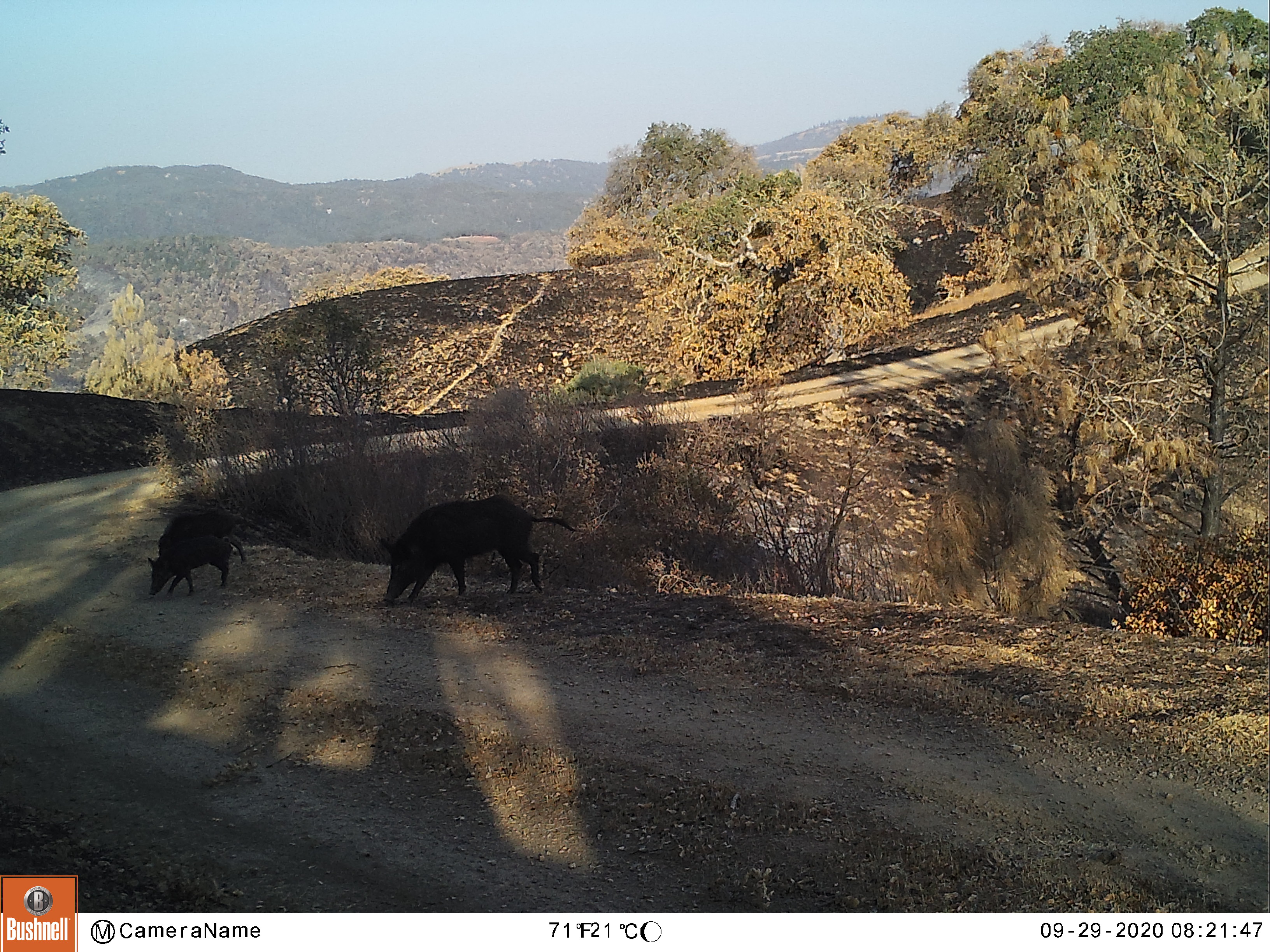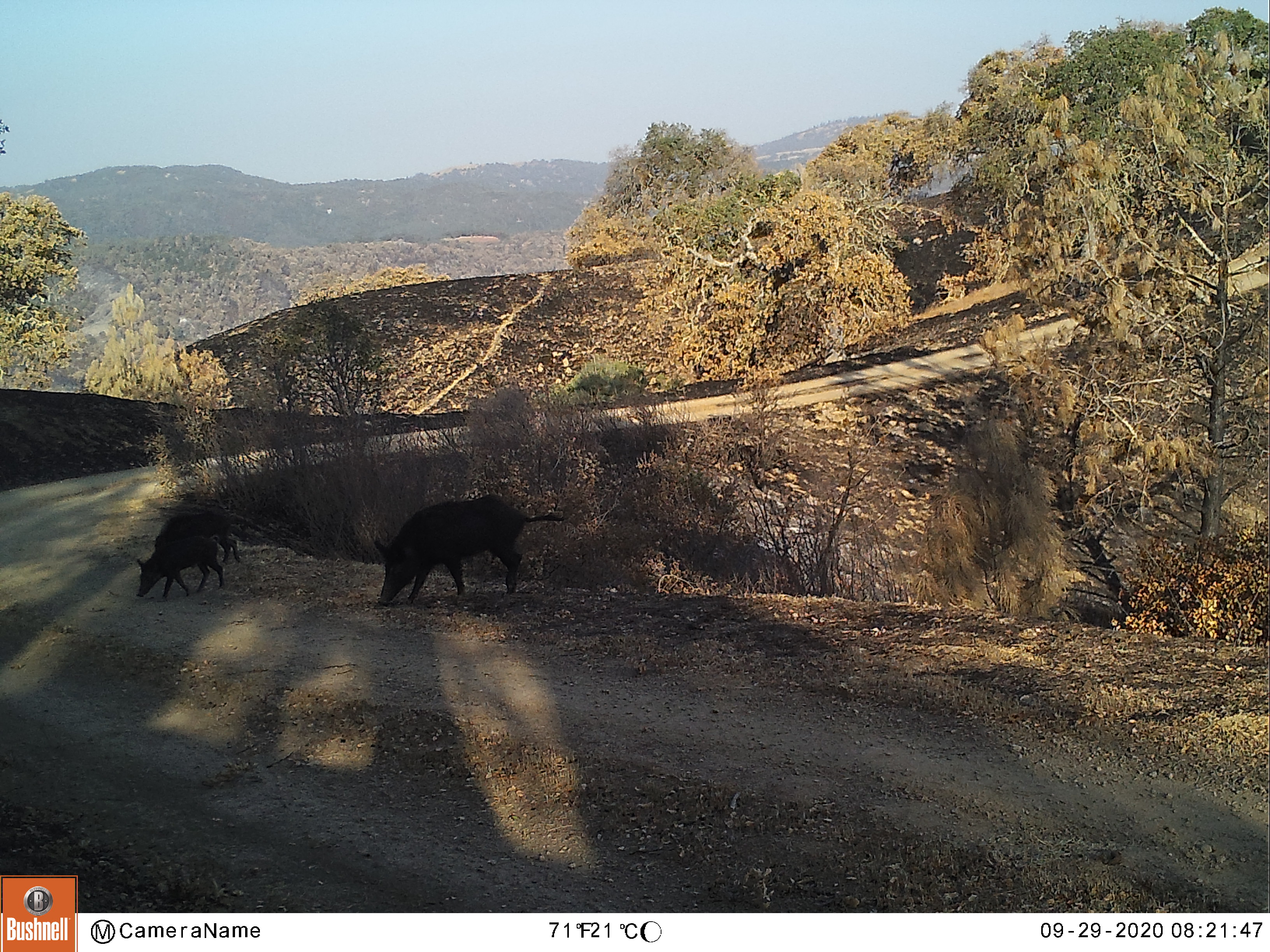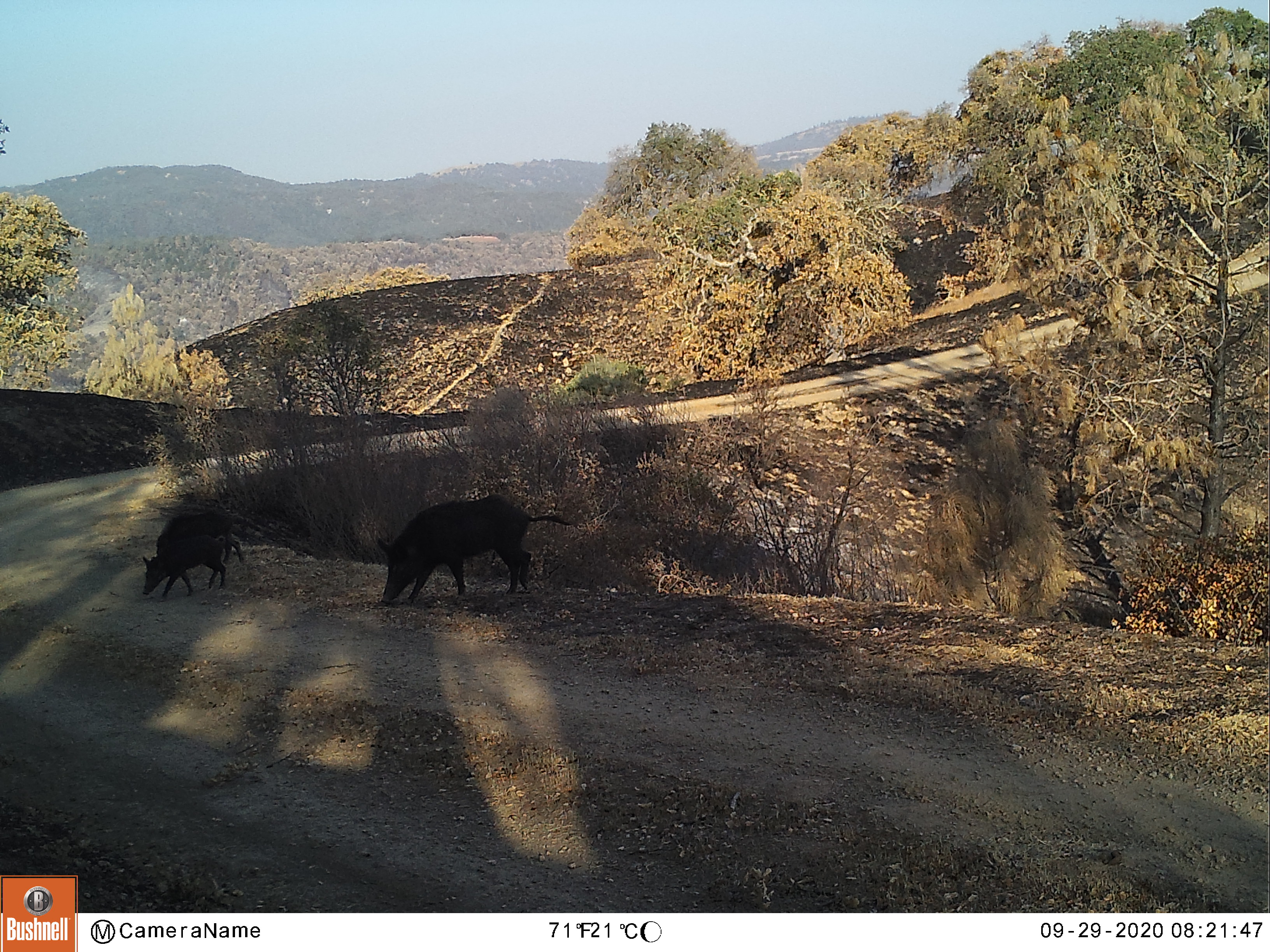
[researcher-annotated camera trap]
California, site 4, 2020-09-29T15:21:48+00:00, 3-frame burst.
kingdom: Animalia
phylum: Chordata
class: Mammalia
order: Artiodactyla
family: Suidae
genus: Sus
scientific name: Sus scrofa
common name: wild boar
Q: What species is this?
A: Wild boar (Sus scrofa).